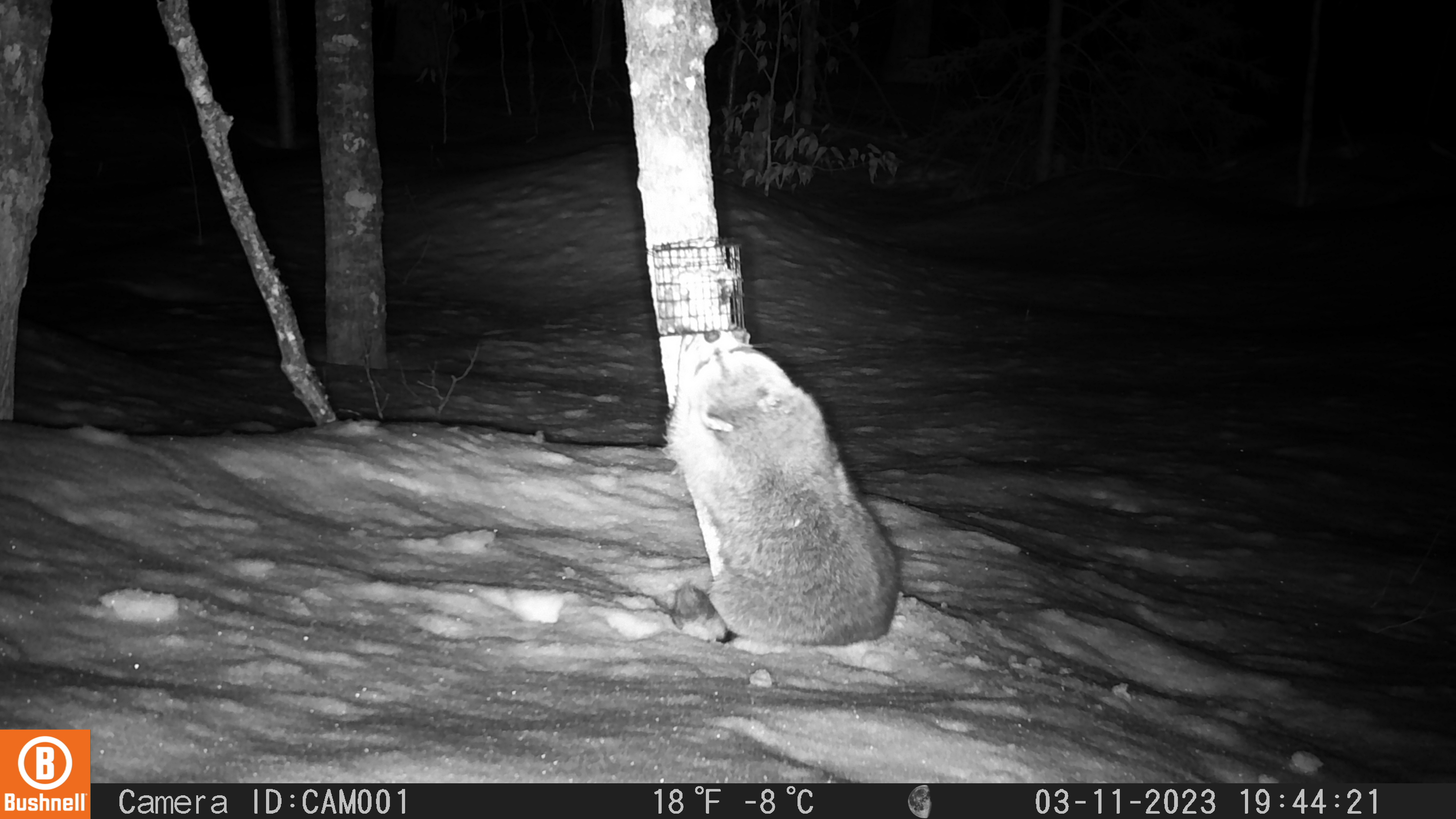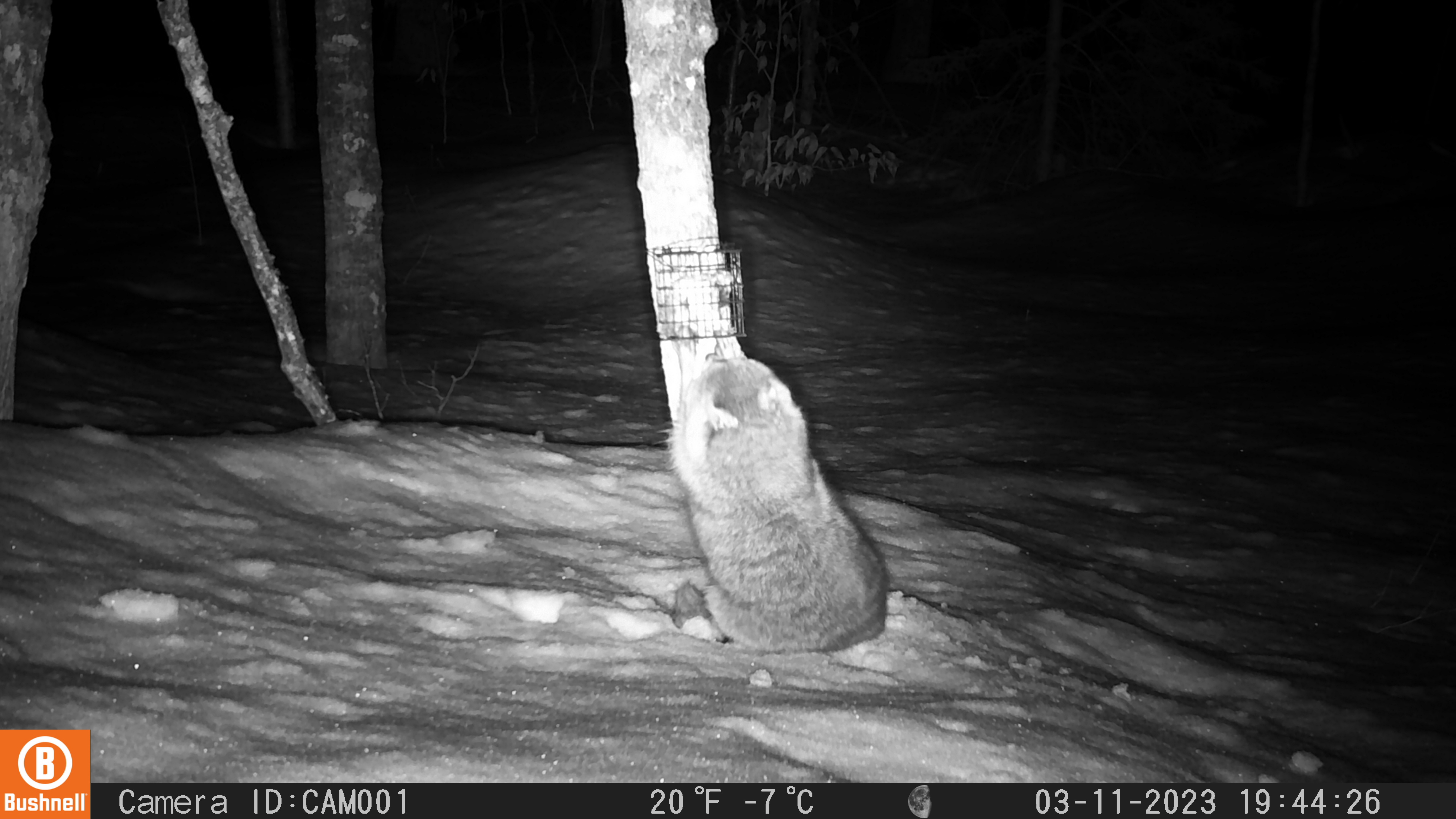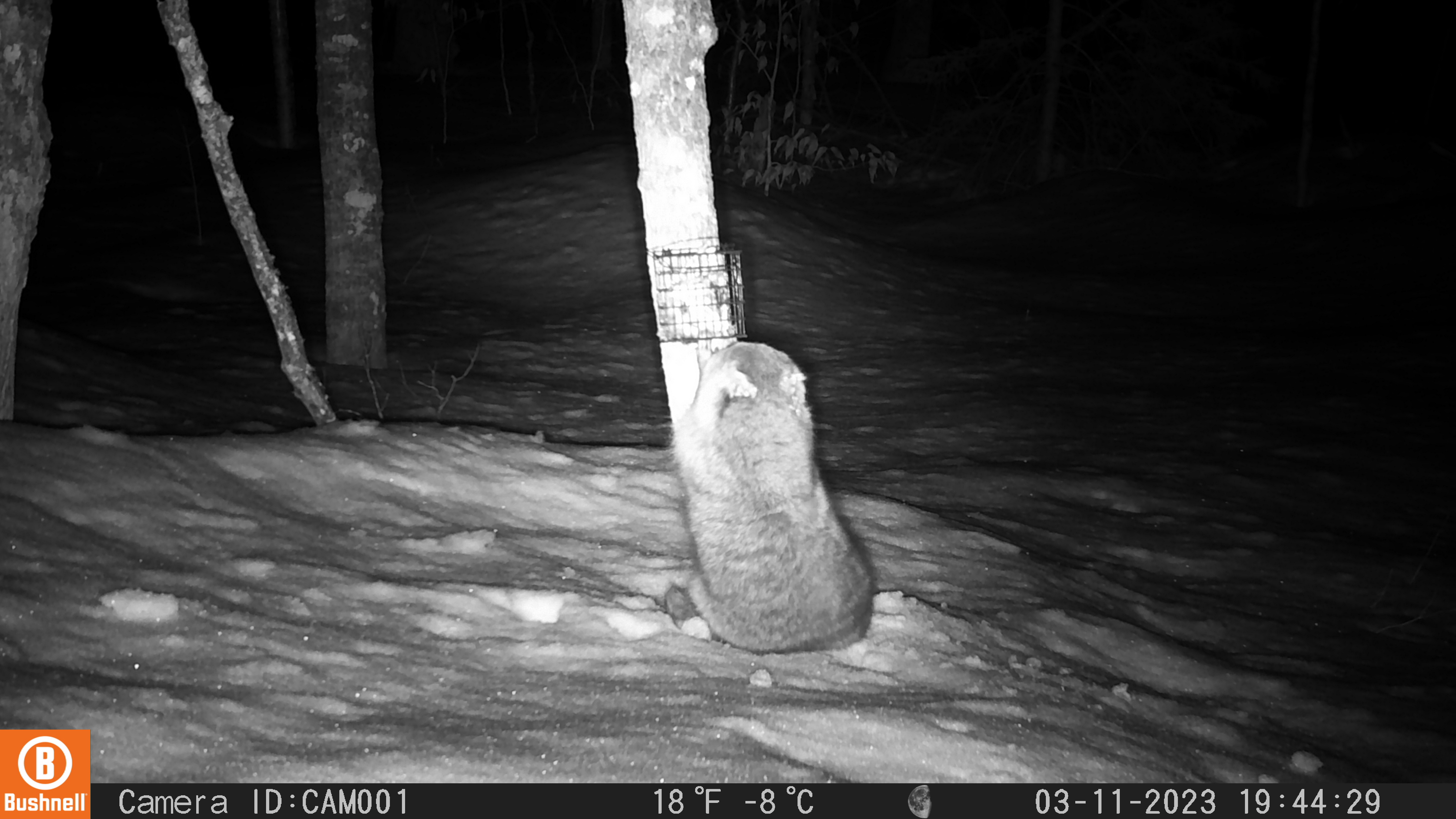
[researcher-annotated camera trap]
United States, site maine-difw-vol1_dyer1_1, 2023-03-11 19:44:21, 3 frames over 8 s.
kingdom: Animalia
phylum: Chordata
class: Mammalia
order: Carnivora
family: Procyonidae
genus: Procyon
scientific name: Procyon lotor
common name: raccoon